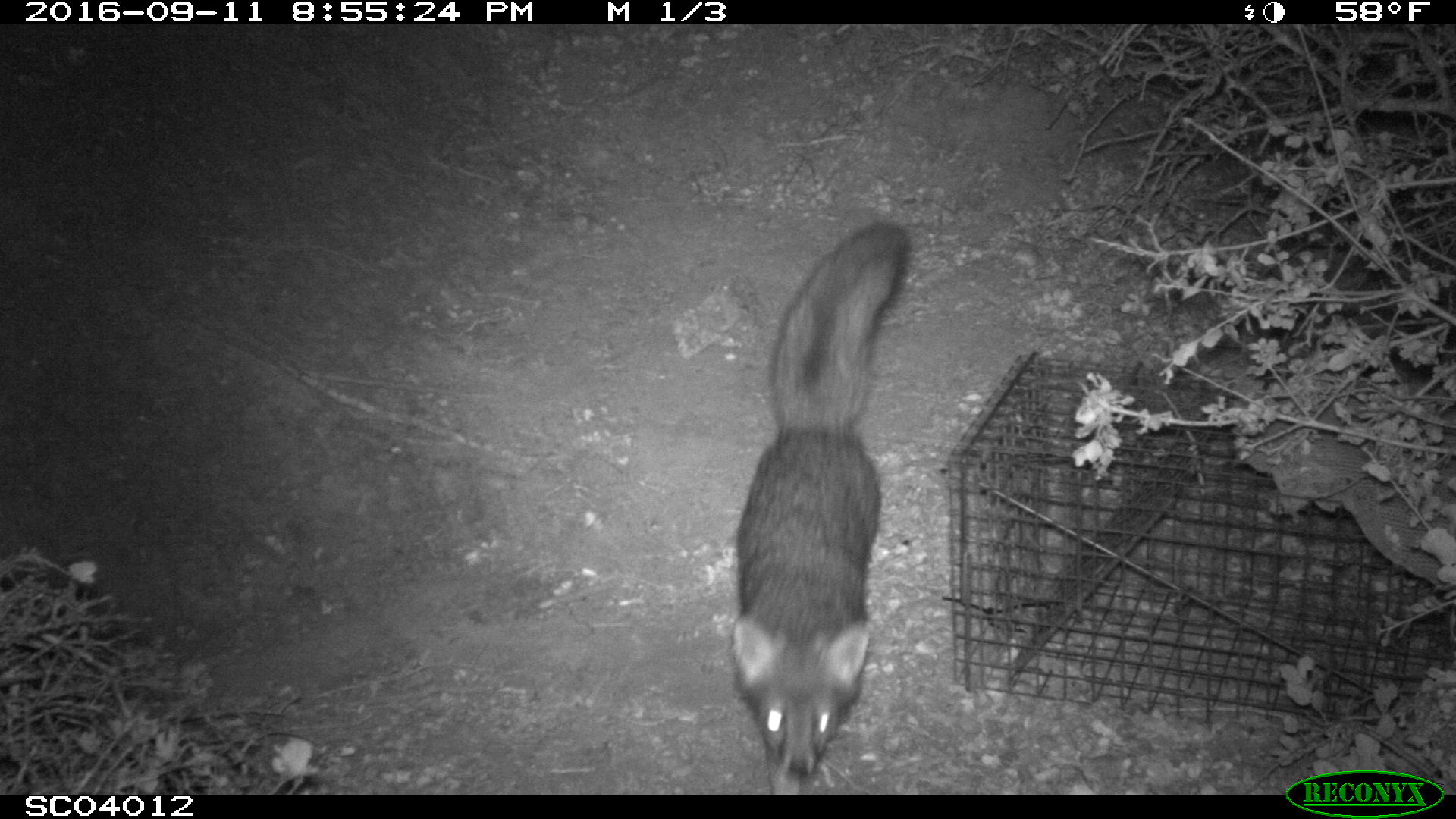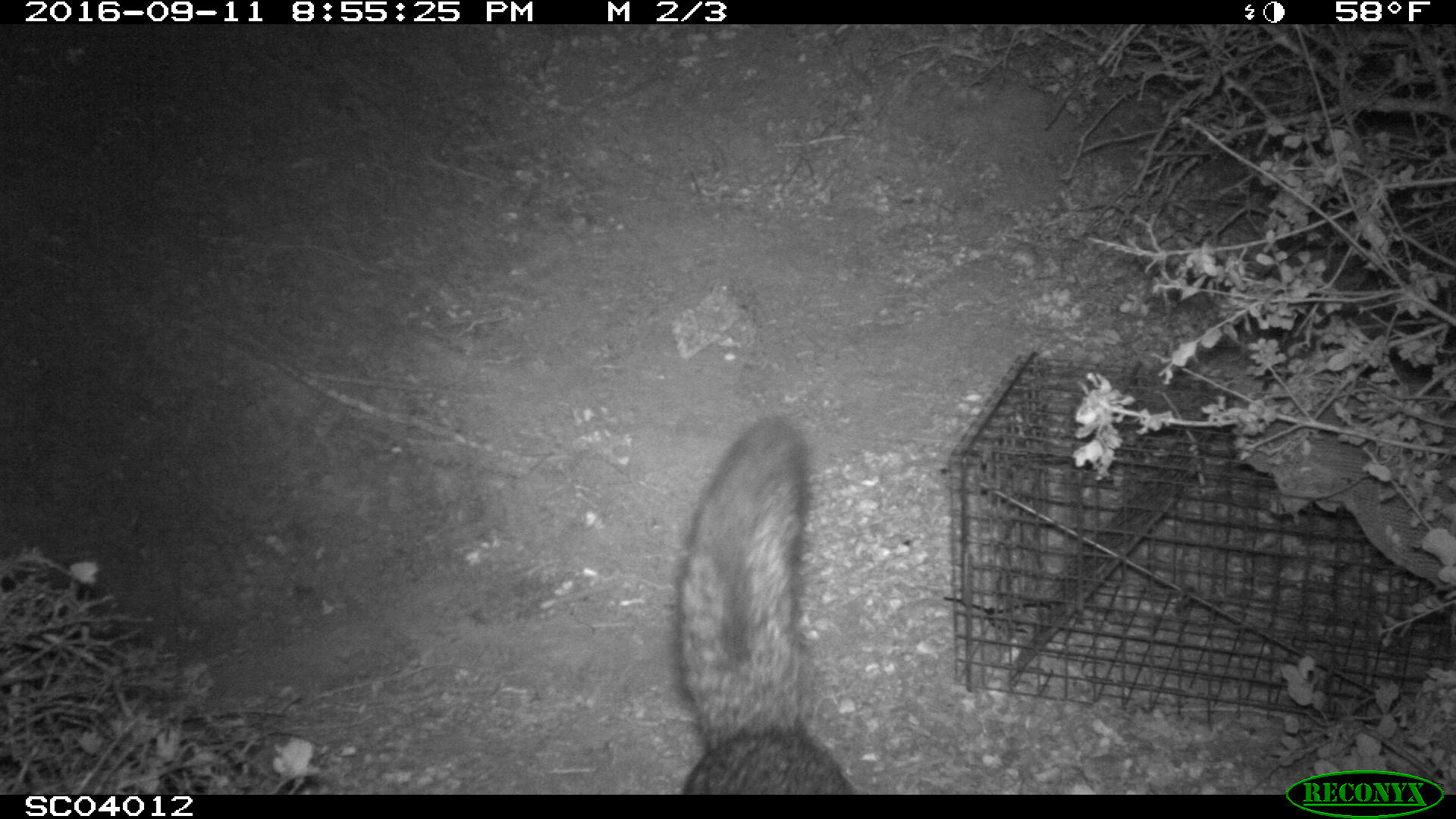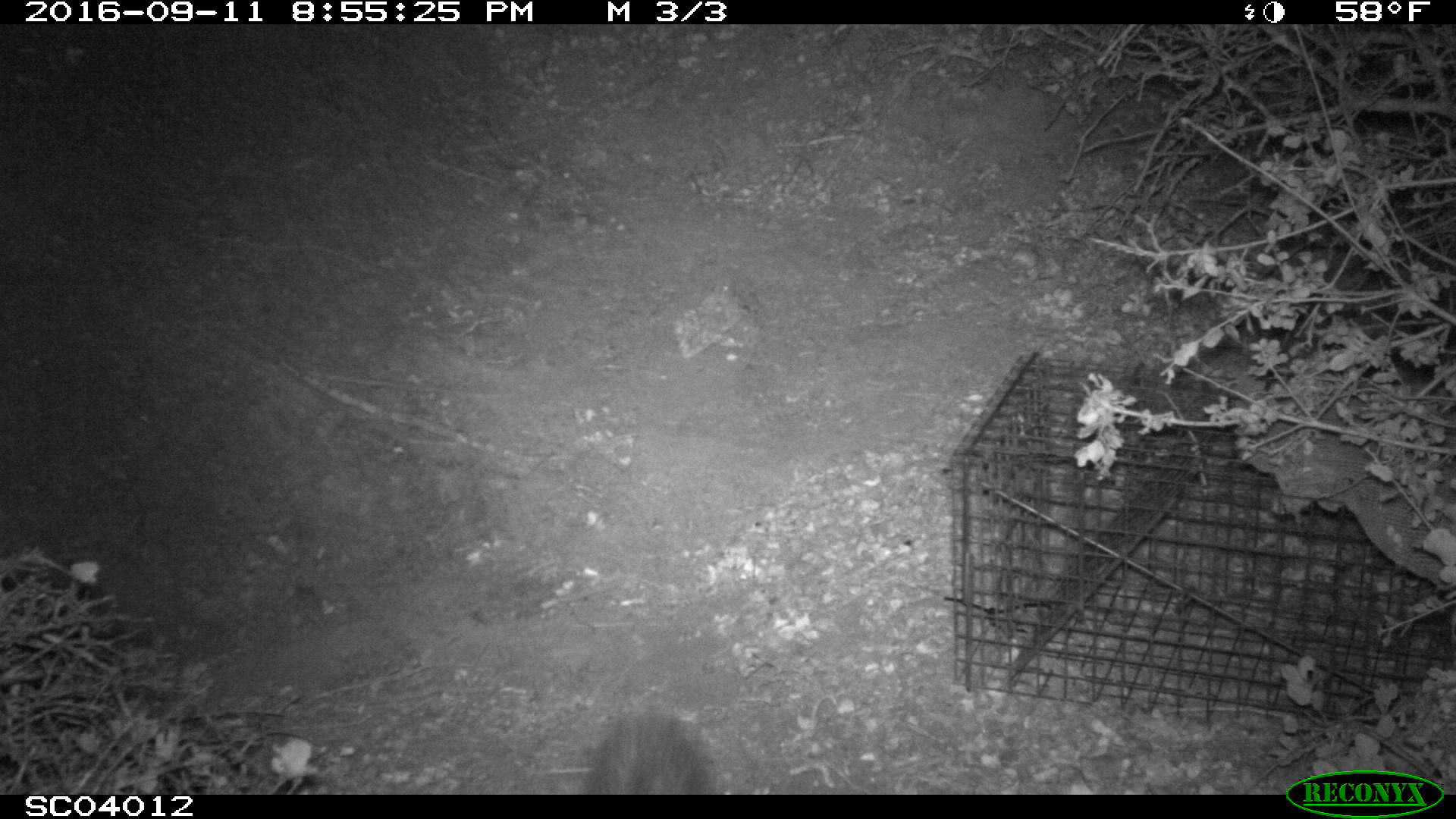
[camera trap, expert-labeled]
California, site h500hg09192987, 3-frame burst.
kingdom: Animalia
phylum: Chordata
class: Mammalia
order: Carnivora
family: Canidae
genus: Urocyon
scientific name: Urocyon littoralis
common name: island fox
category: fox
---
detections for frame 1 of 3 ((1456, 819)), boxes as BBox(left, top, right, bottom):
fox: BBox(731, 218, 912, 795)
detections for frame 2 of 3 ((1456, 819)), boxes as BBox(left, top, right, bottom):
fox: BBox(673, 416, 855, 794)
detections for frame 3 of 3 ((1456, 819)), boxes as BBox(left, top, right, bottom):
fox: BBox(582, 687, 724, 793)